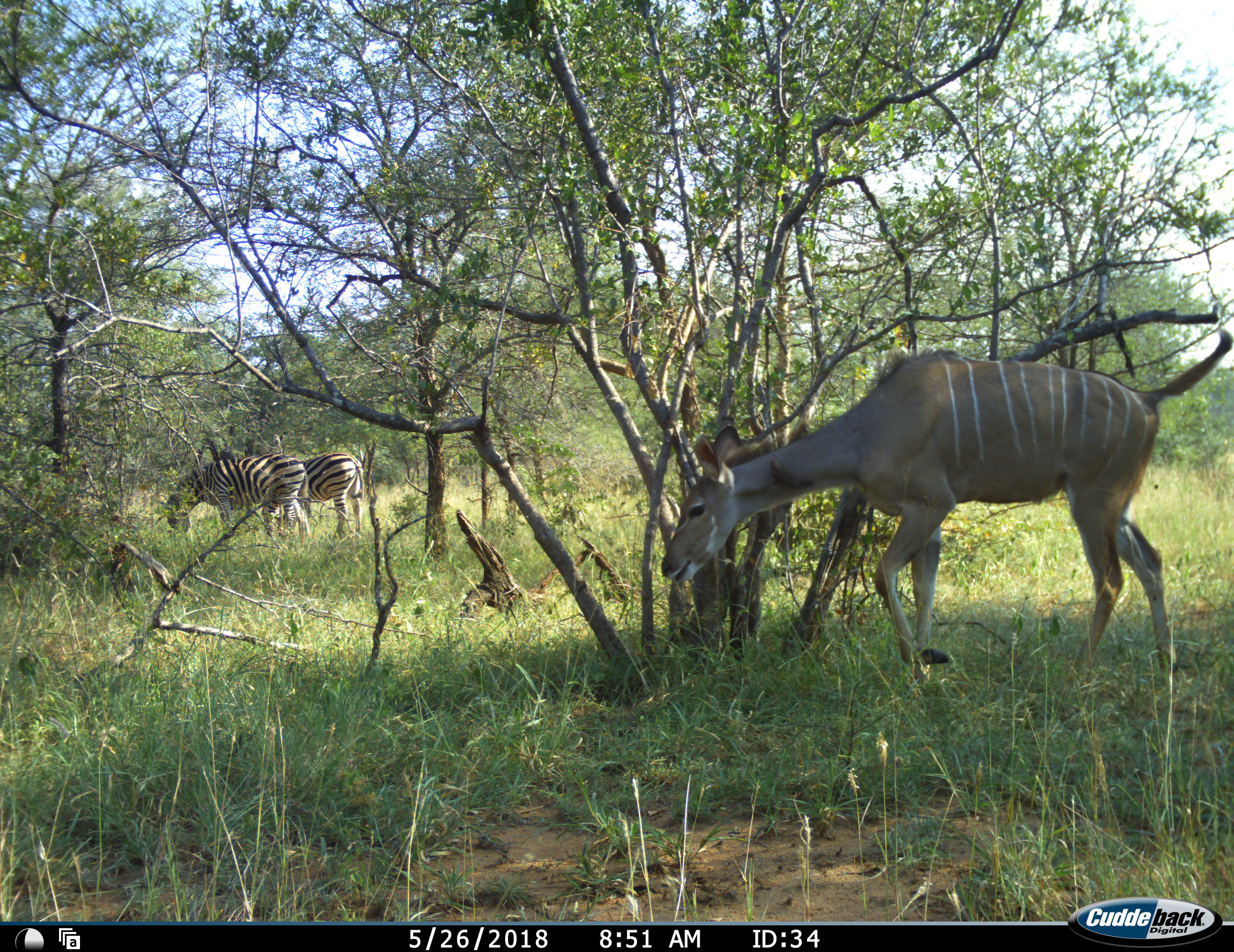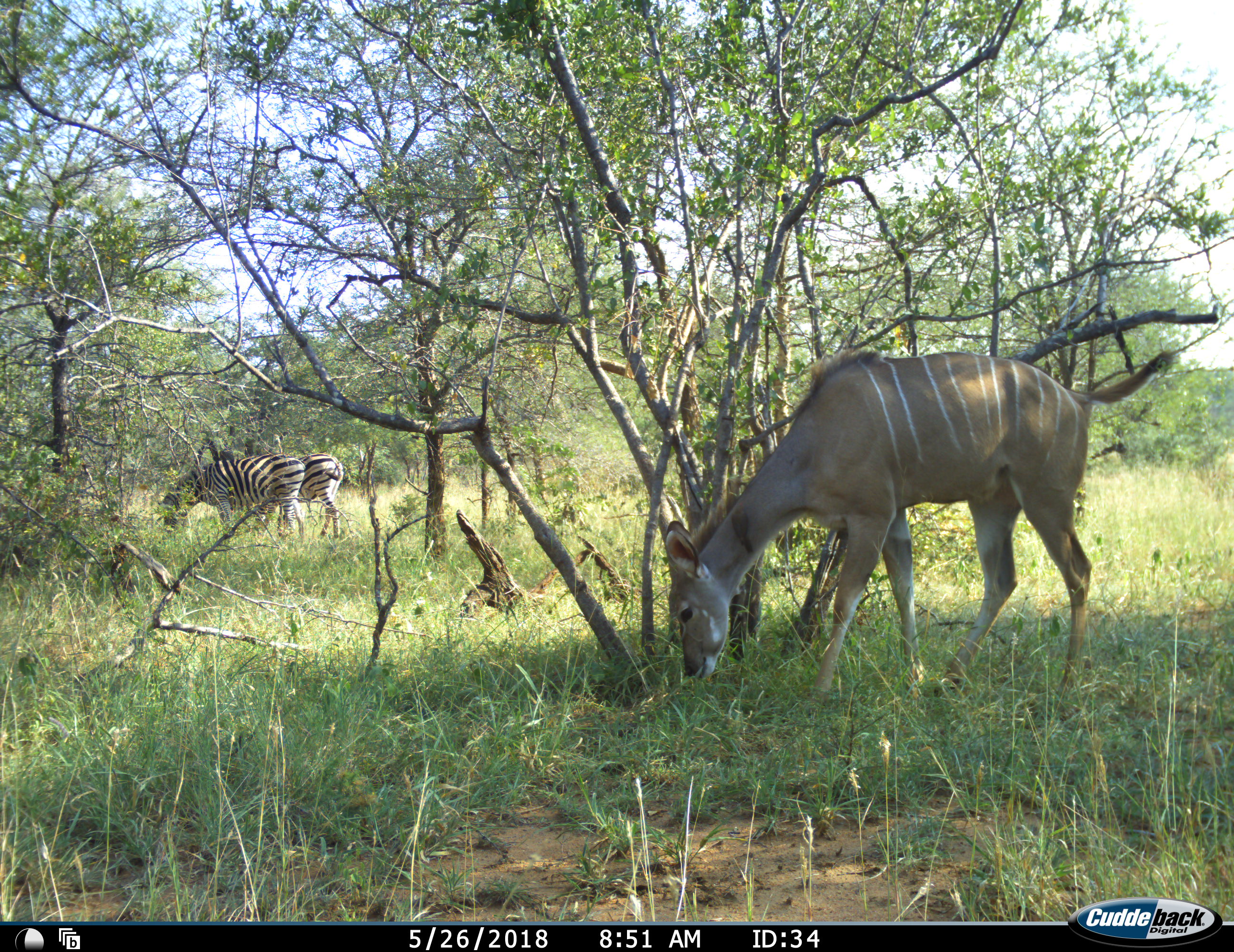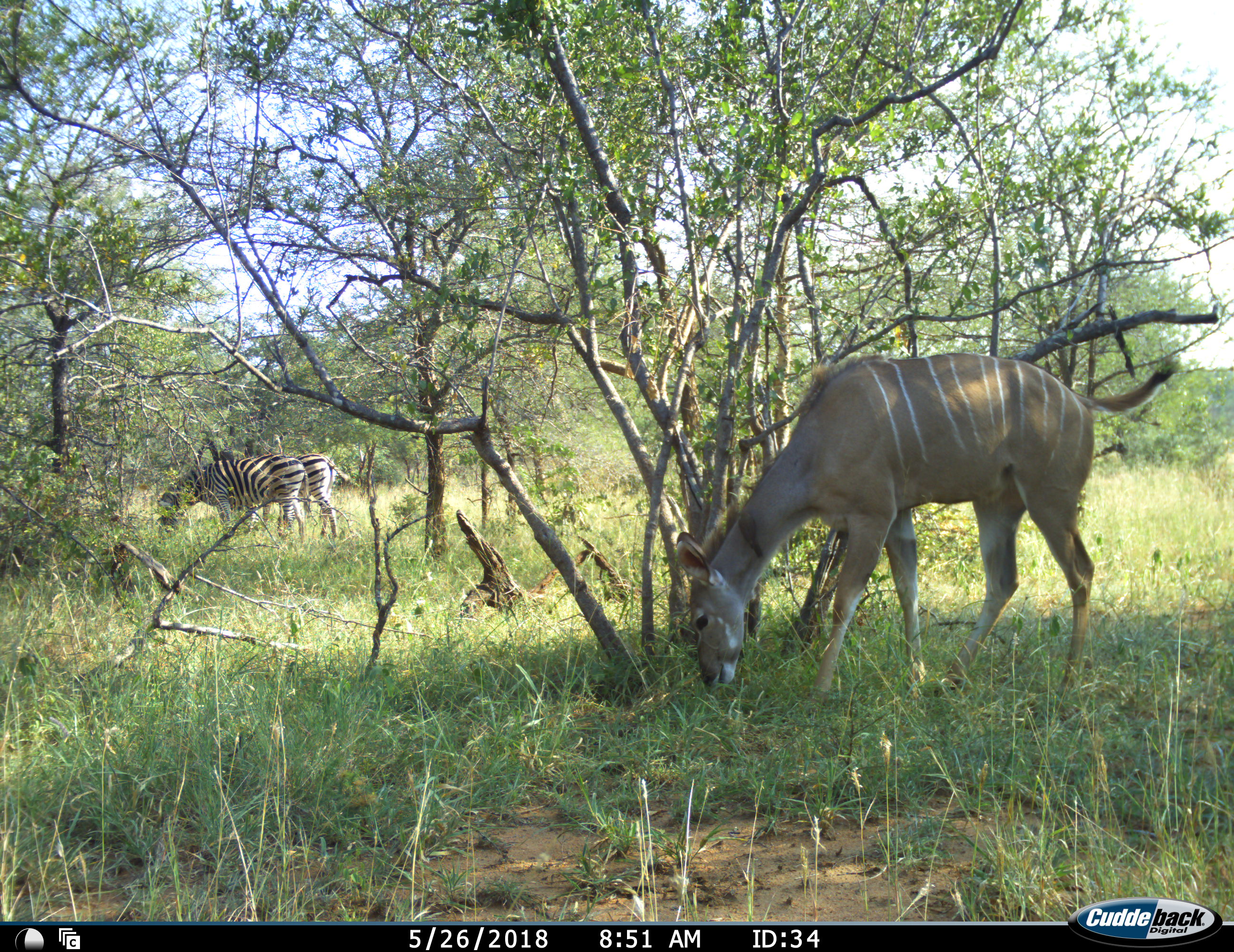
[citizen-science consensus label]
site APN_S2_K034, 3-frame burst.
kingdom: Animalia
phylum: Chordata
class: Mammalia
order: Artiodactyla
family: Bovidae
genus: Tragelaphus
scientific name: Tragelaphus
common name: kudu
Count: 1.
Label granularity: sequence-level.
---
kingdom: Animalia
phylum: Chordata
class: Mammalia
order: Perissodactyla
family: Equidae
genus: Equus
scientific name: Equus quagga burchellii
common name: burchell's zebra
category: zebraburchells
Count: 2.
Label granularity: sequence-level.